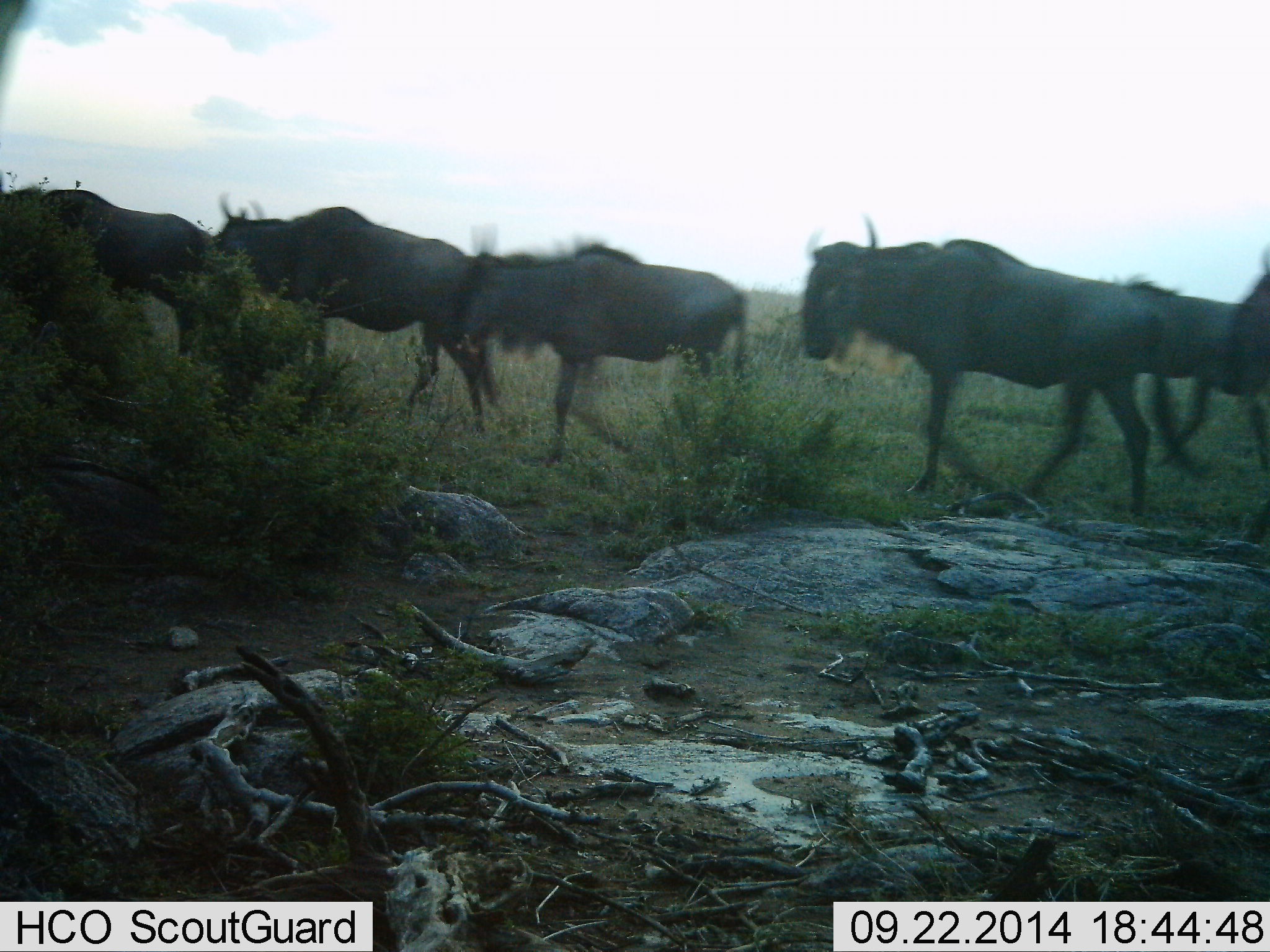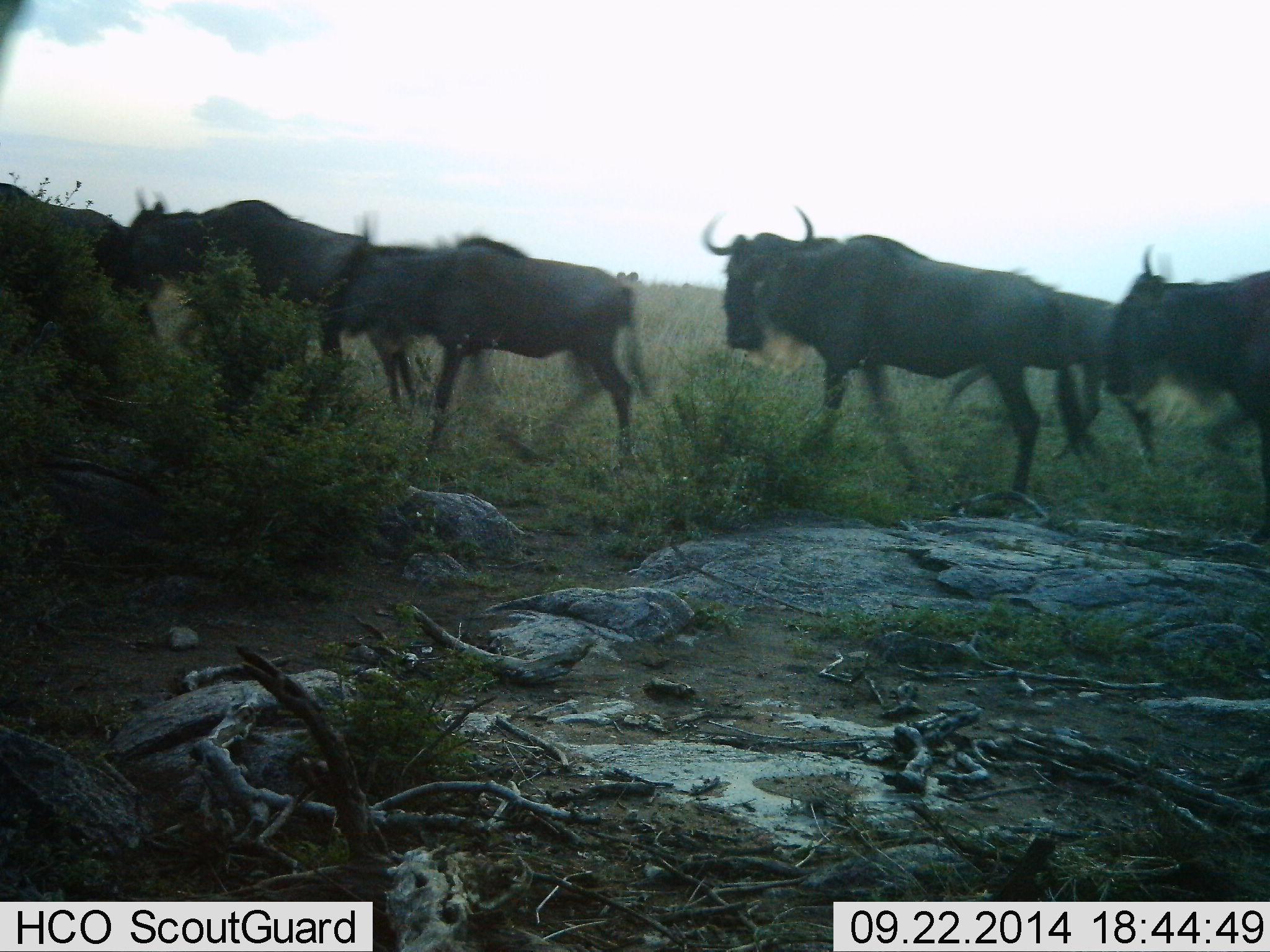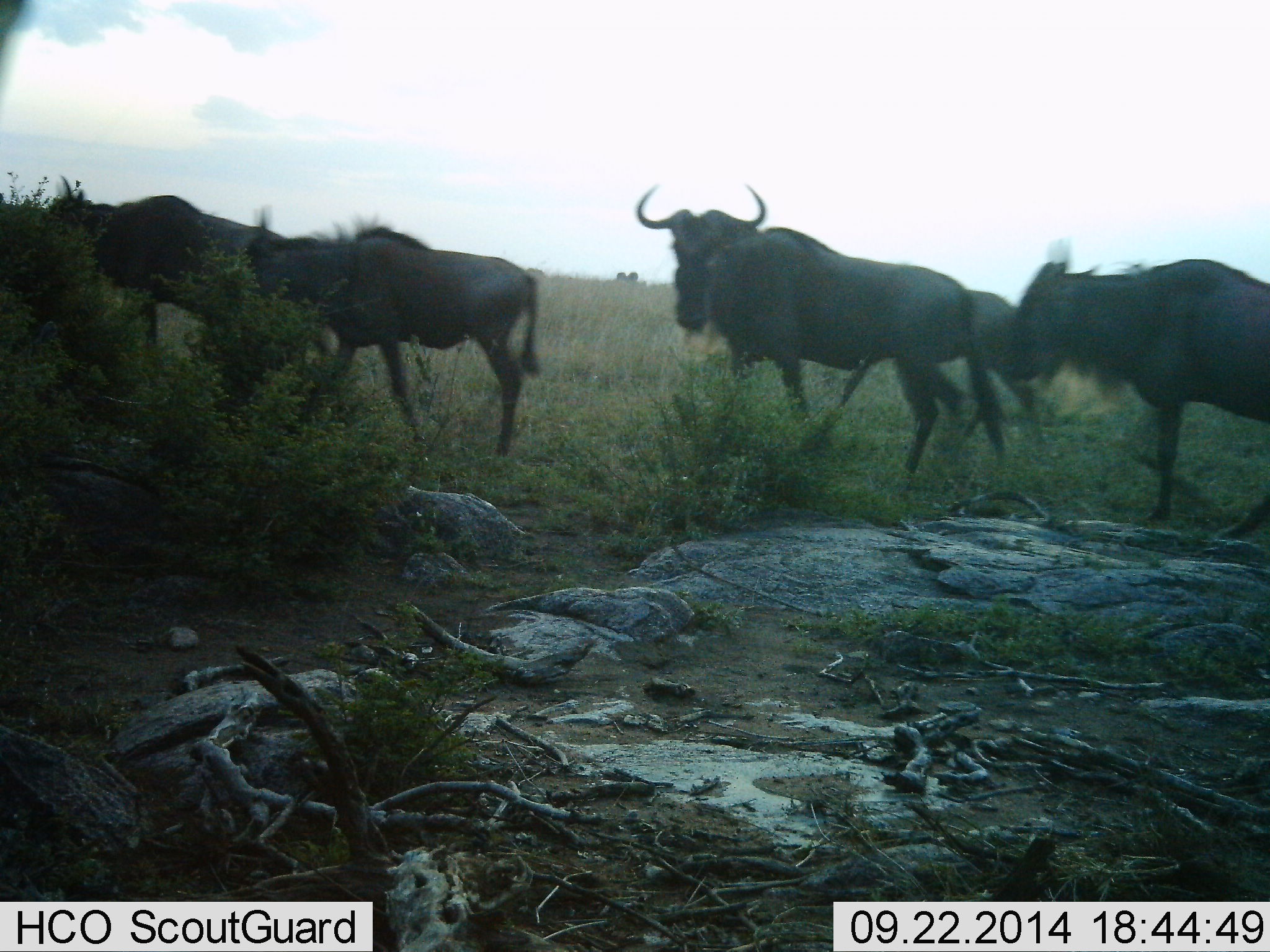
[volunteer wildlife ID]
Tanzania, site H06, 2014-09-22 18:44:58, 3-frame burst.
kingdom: Animalia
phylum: Chordata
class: Mammalia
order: Artiodactyla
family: Bovidae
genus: Connochaetes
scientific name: Connochaetes taurinus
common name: blue wildebeest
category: wildebeest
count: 6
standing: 10%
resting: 0%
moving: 100%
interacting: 0%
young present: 20%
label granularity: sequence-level